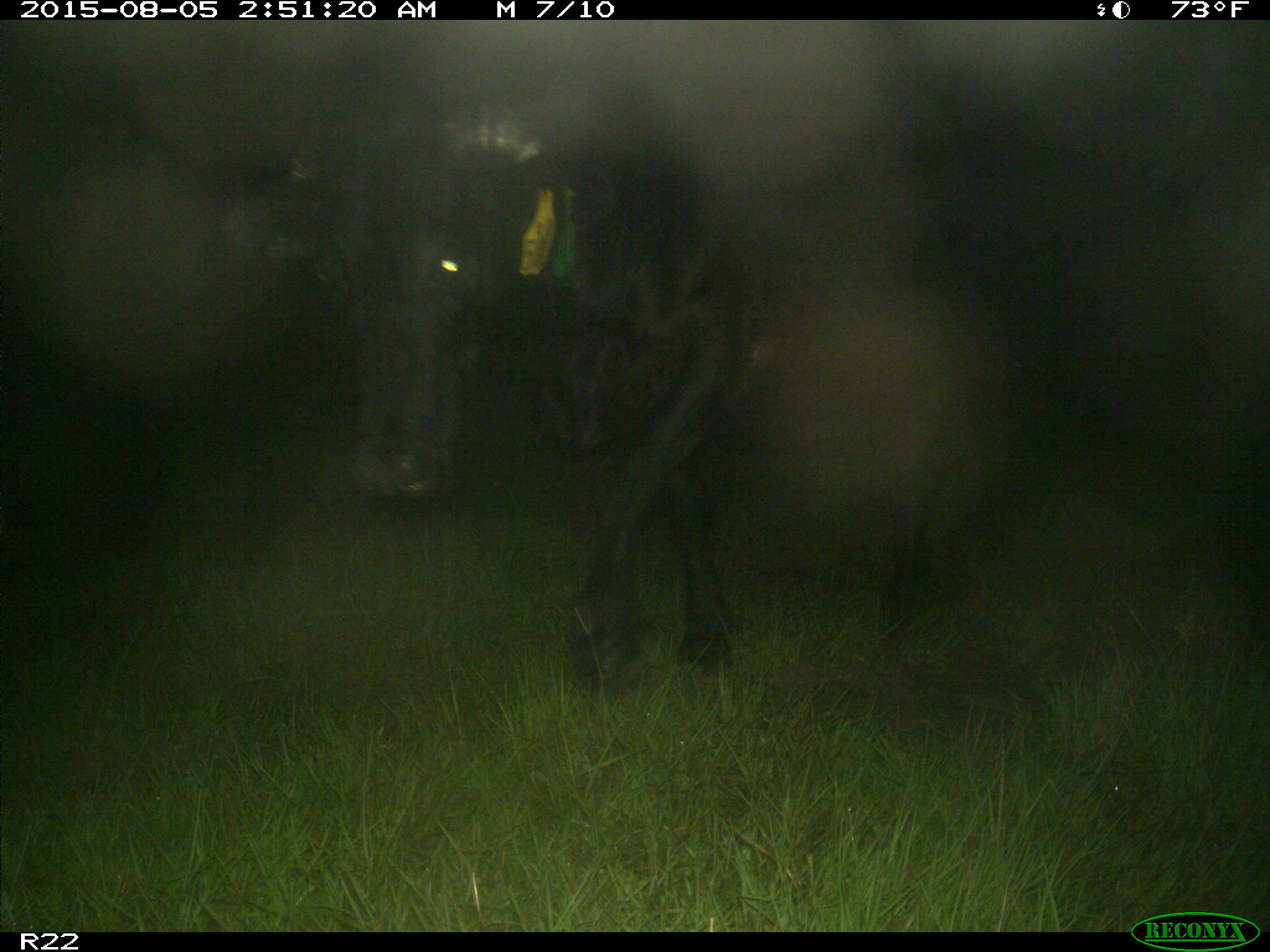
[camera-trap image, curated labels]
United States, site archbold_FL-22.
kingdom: Animalia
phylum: Chordata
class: Mammalia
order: Artiodactyla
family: Bovidae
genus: Bos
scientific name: Bos taurus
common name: domestic cow